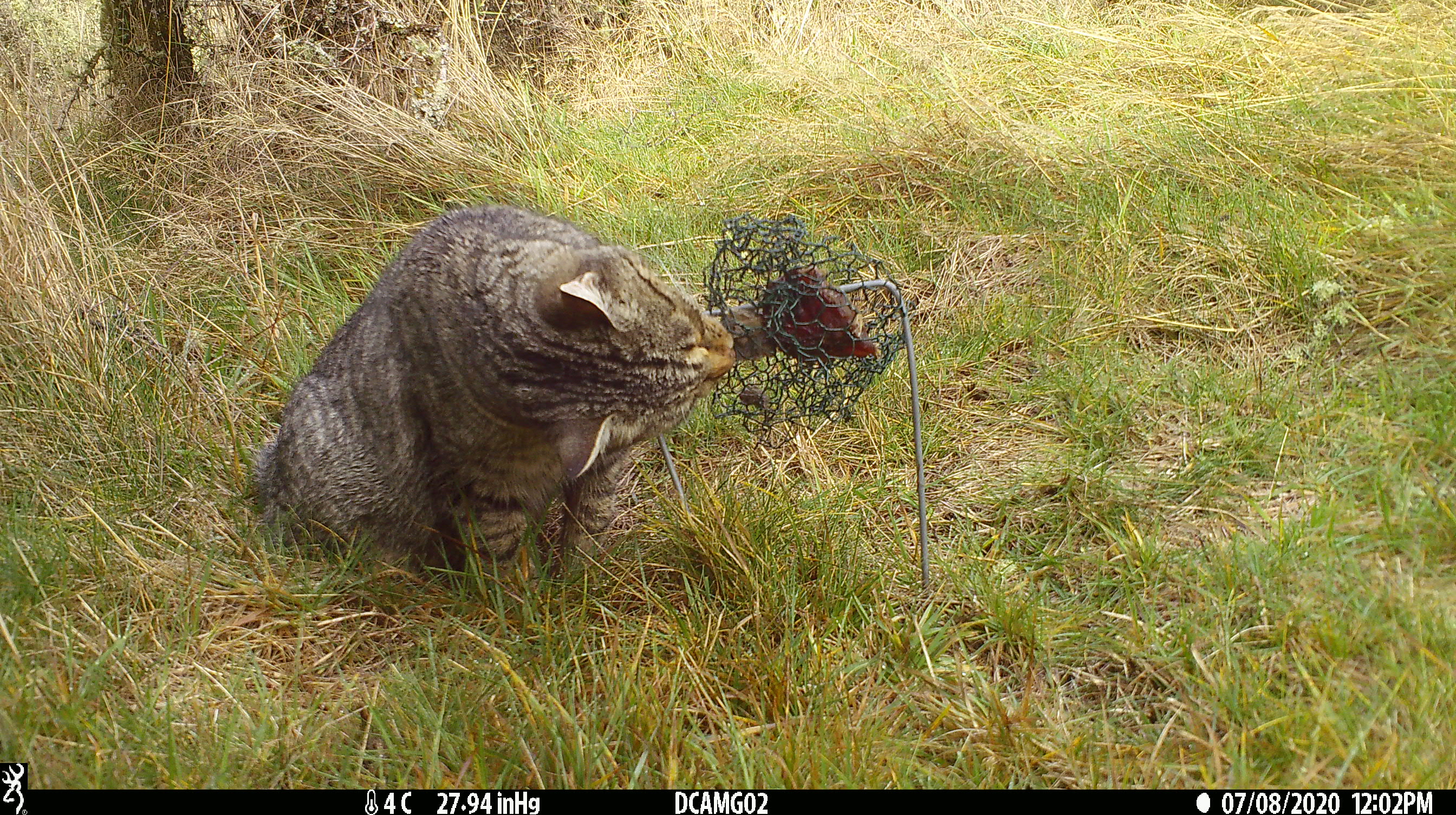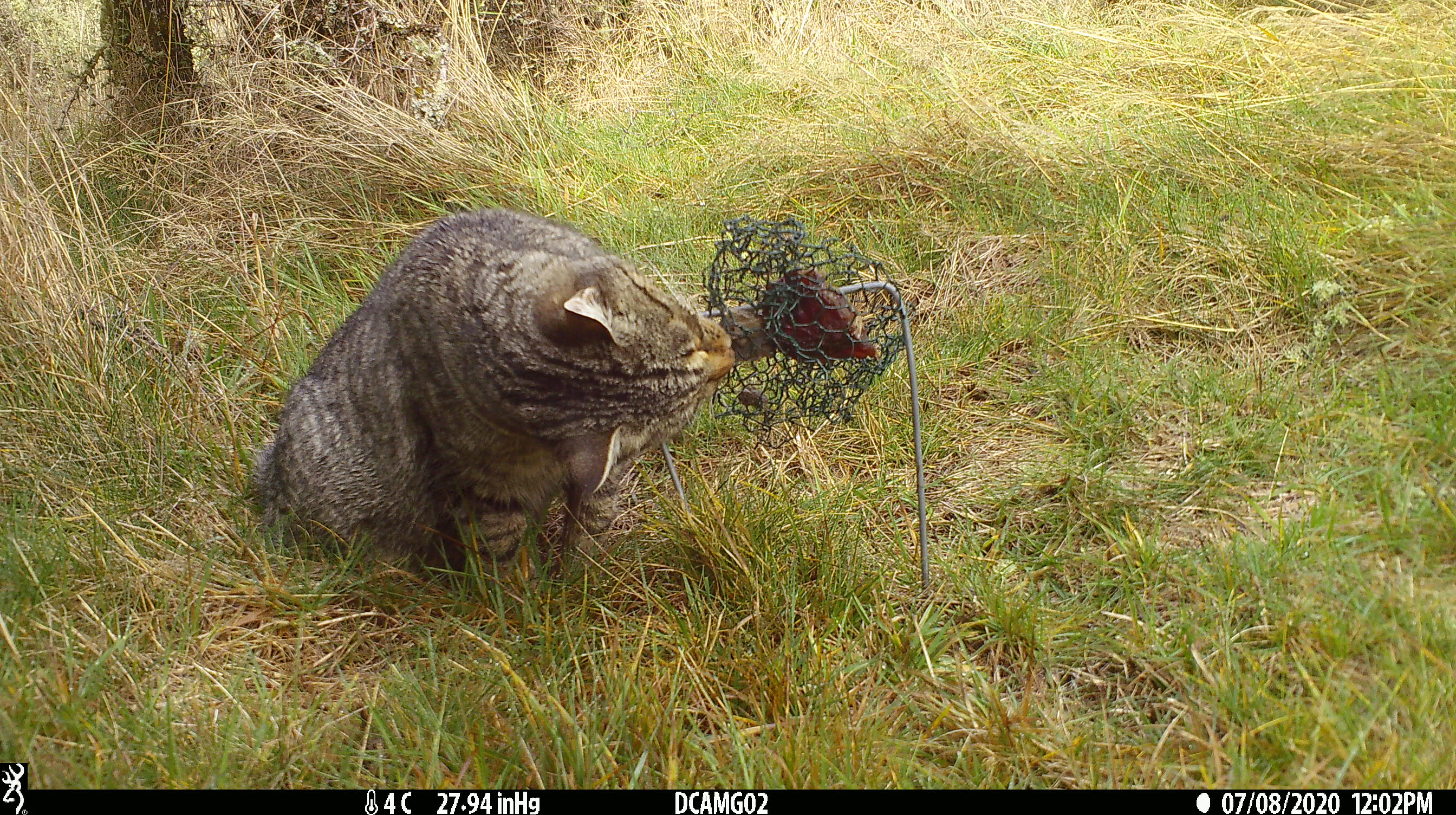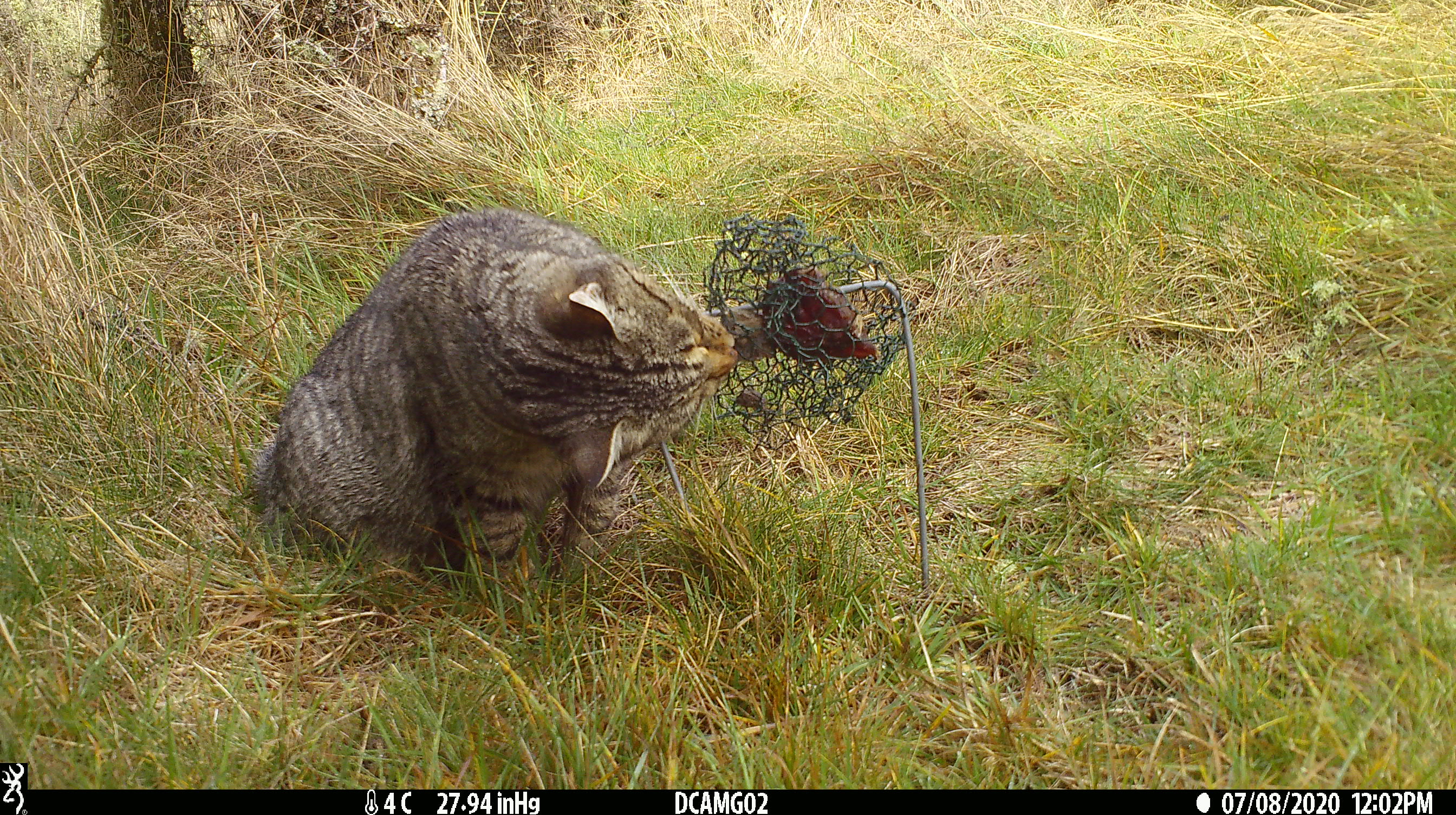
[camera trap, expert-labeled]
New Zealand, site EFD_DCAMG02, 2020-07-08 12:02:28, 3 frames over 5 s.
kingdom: Animalia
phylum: Chordata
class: Mammalia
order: Carnivora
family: Felidae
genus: Felis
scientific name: Felis catus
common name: domestic cat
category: cat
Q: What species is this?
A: Cat (domestic cat) (Felis catus).